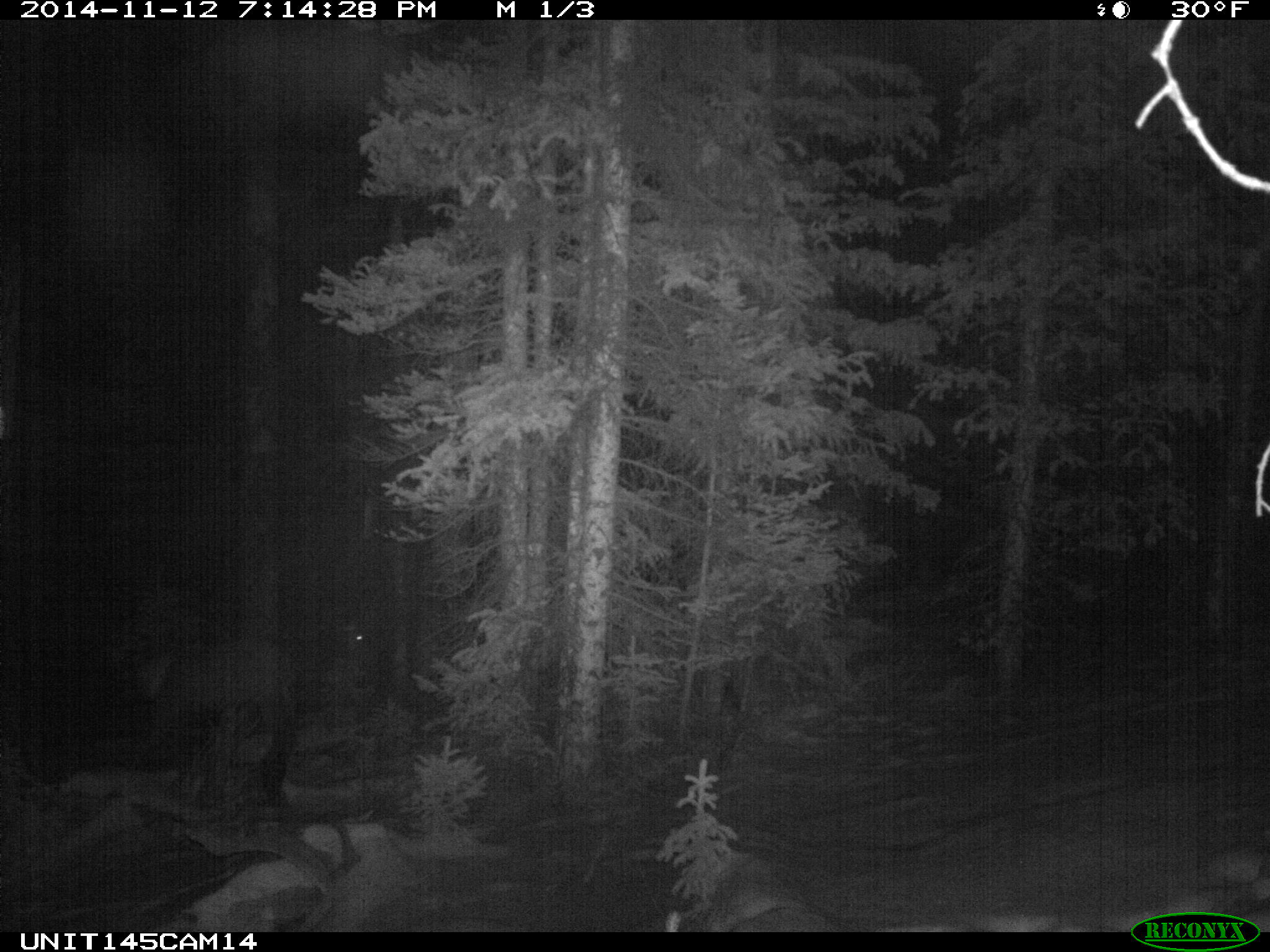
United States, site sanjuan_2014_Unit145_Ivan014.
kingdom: Animalia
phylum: Chordata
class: Mammalia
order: Artiodactyla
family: Cervidae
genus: Cervus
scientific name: Cervus elaphus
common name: red deer